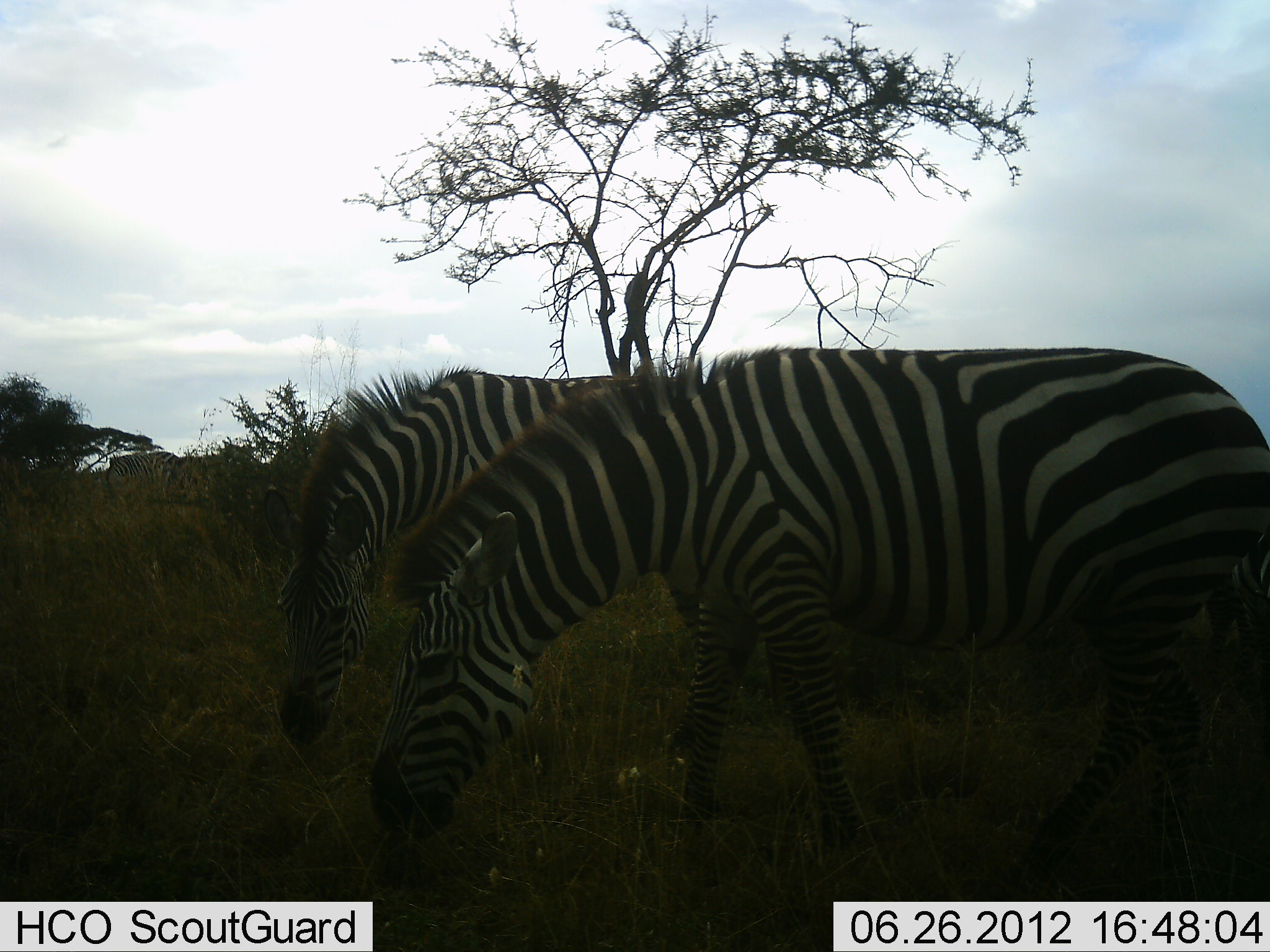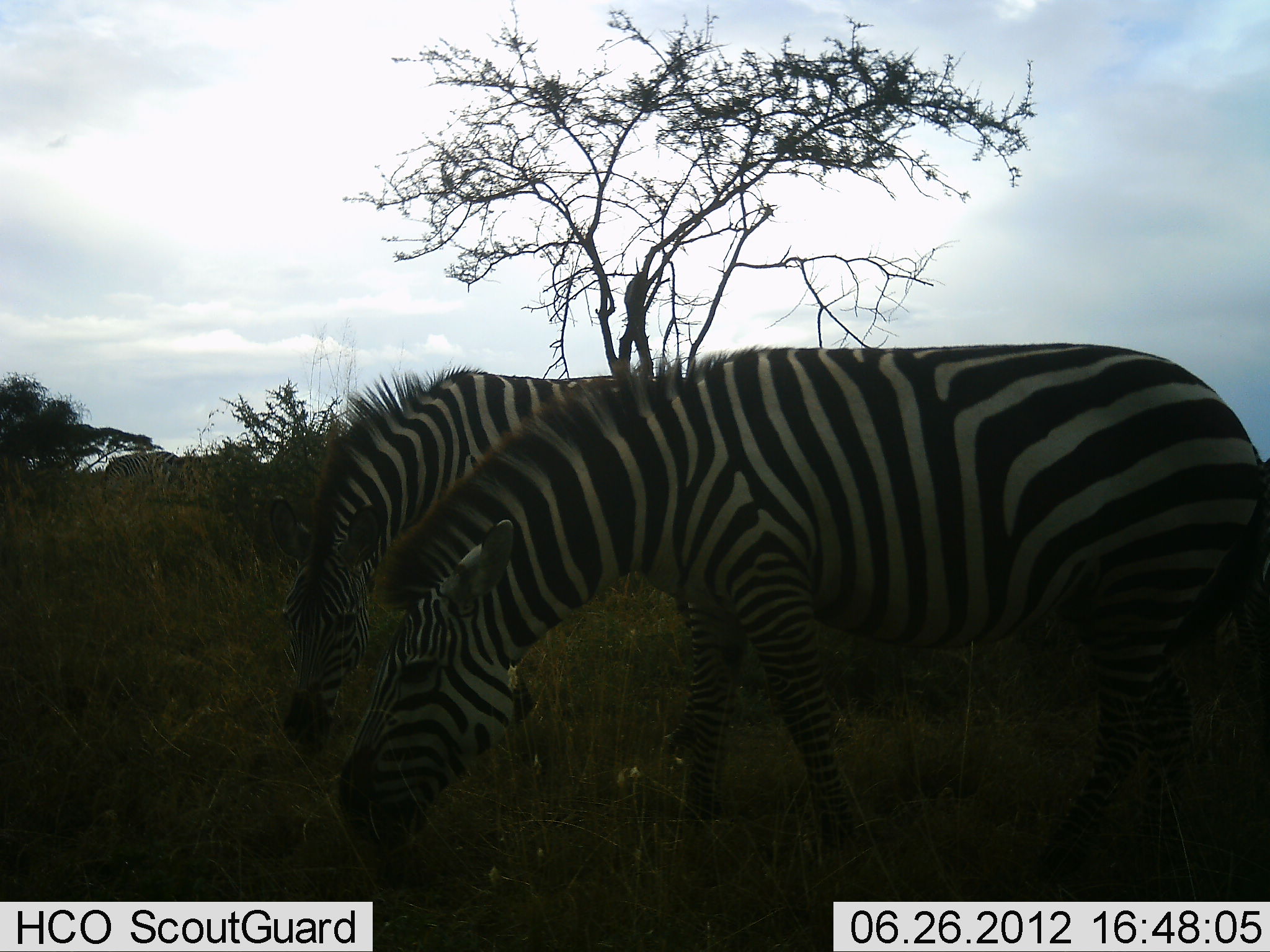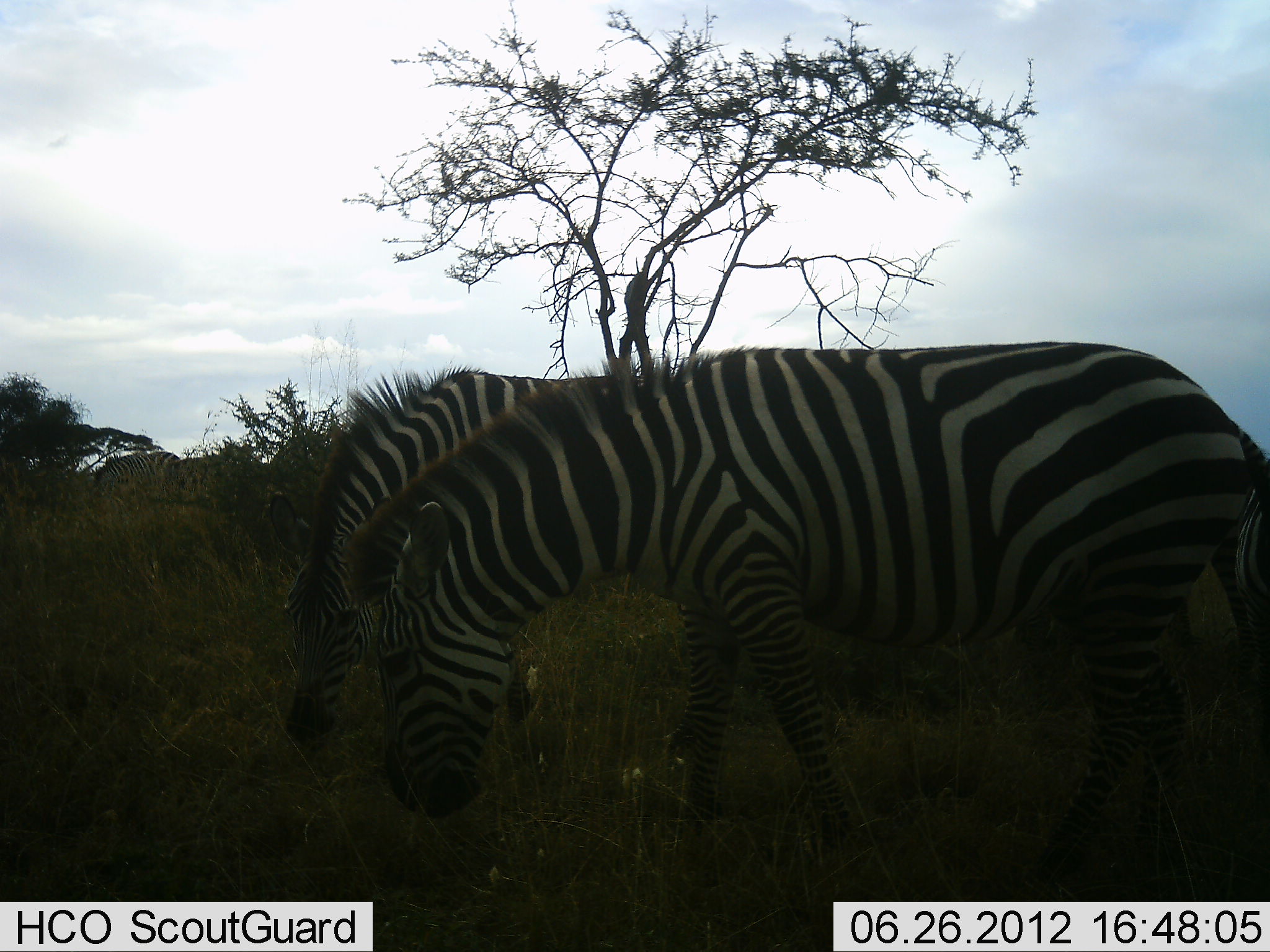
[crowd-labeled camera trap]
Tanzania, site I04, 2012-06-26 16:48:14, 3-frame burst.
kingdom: Animalia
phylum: Chordata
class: Mammalia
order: Perissodactyla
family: Equidae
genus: Equus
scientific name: Equus quagga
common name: plains zebra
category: zebra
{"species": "zebra (plains zebra) (Equus quagga)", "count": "3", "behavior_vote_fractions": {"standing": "30%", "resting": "0%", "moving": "0%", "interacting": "0%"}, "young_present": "0%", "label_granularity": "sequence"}